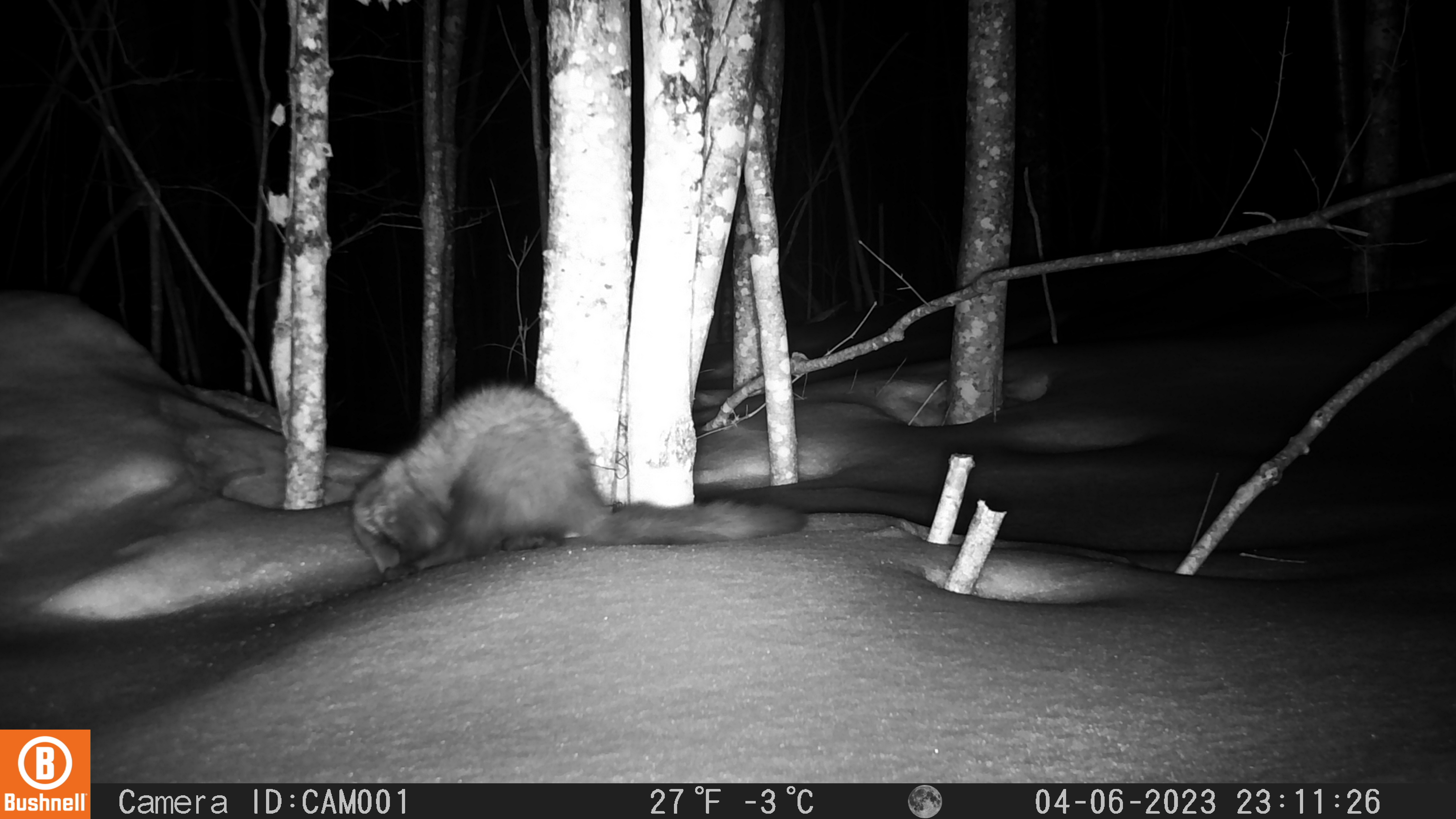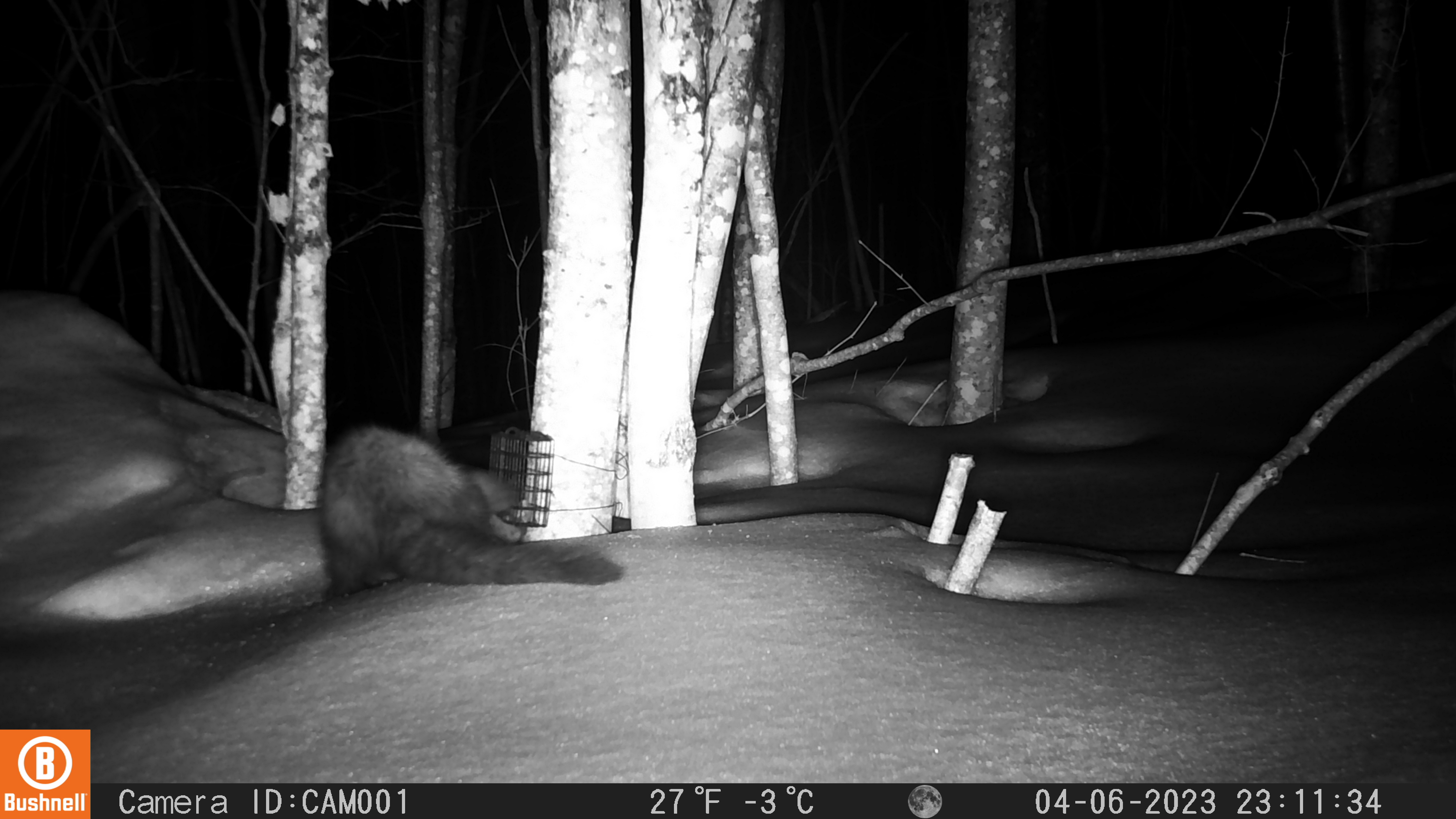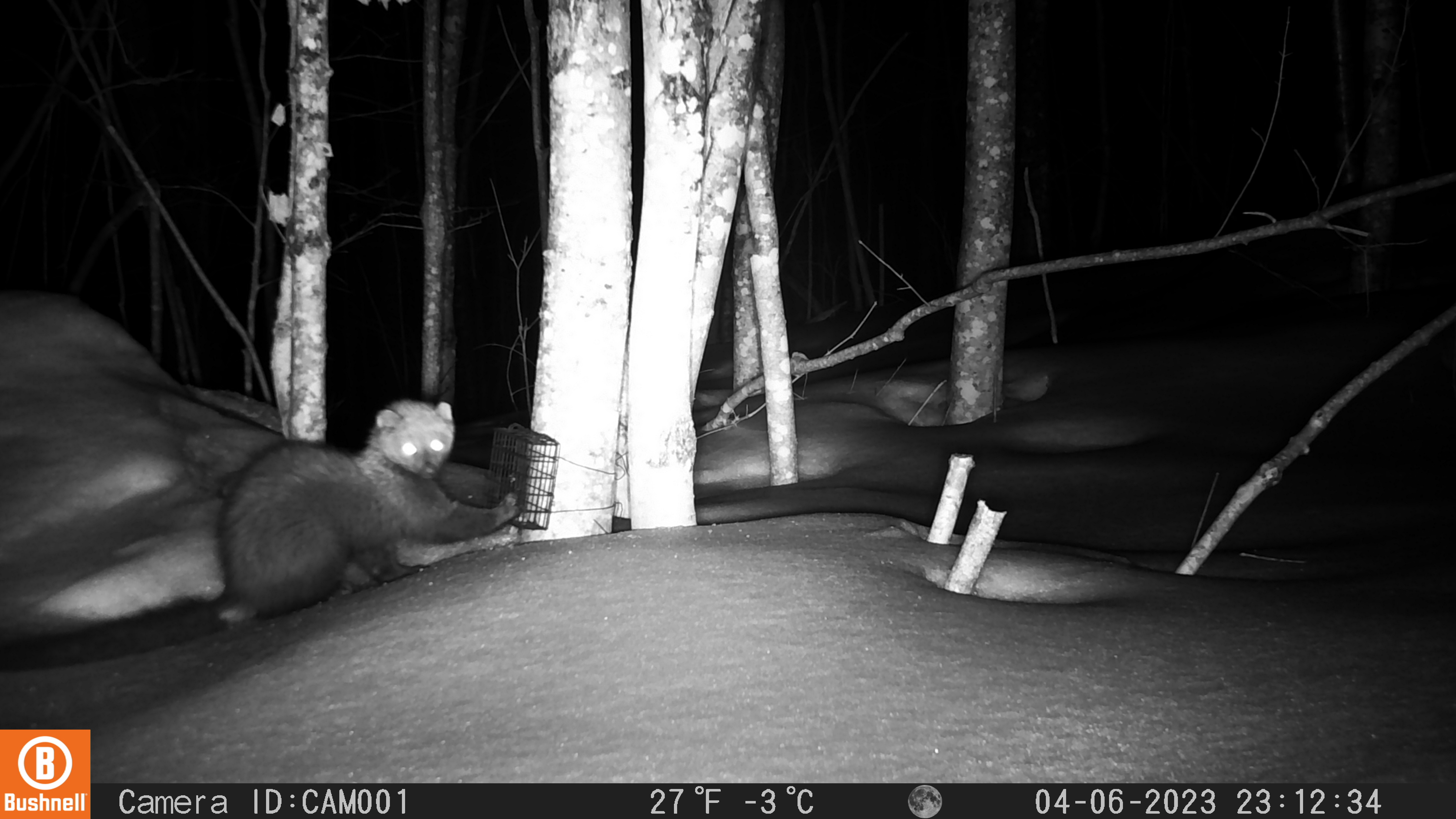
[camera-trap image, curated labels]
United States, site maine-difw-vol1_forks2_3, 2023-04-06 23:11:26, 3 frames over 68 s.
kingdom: Animalia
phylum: Chordata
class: Mammalia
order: Carnivora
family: Mustelidae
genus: Pekania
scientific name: Pekania pennanti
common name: fisher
Fisher (Pekania pennanti).